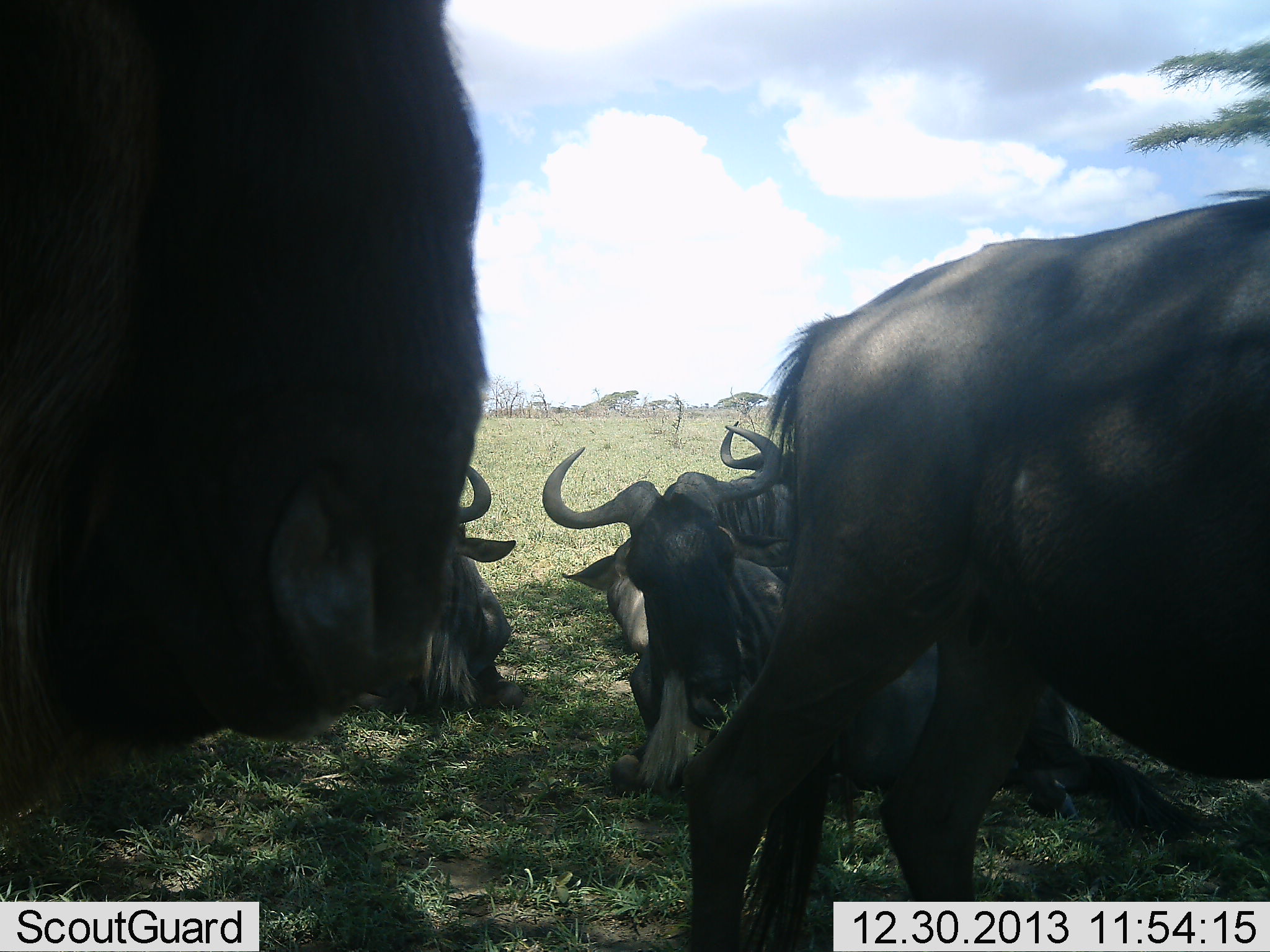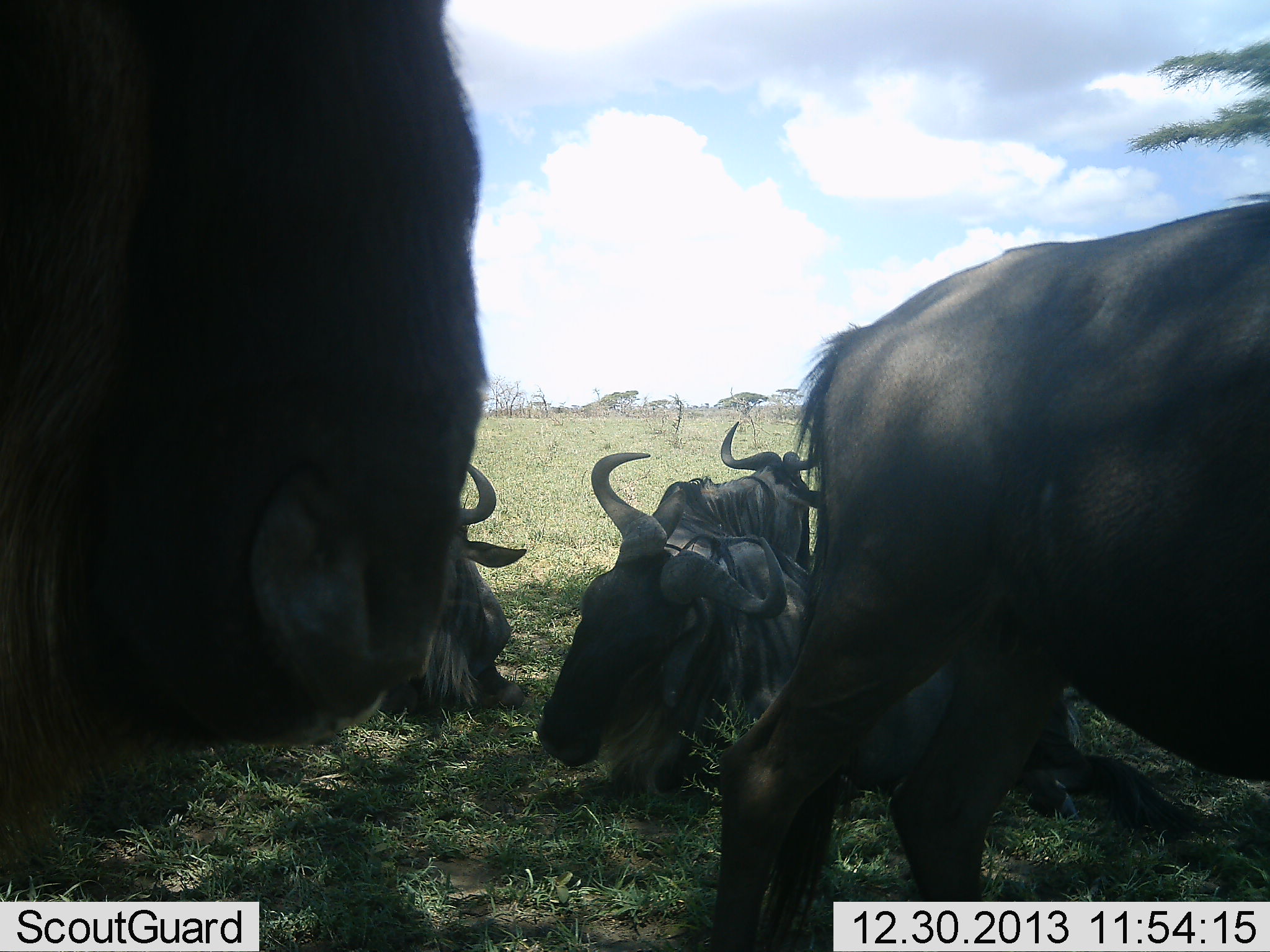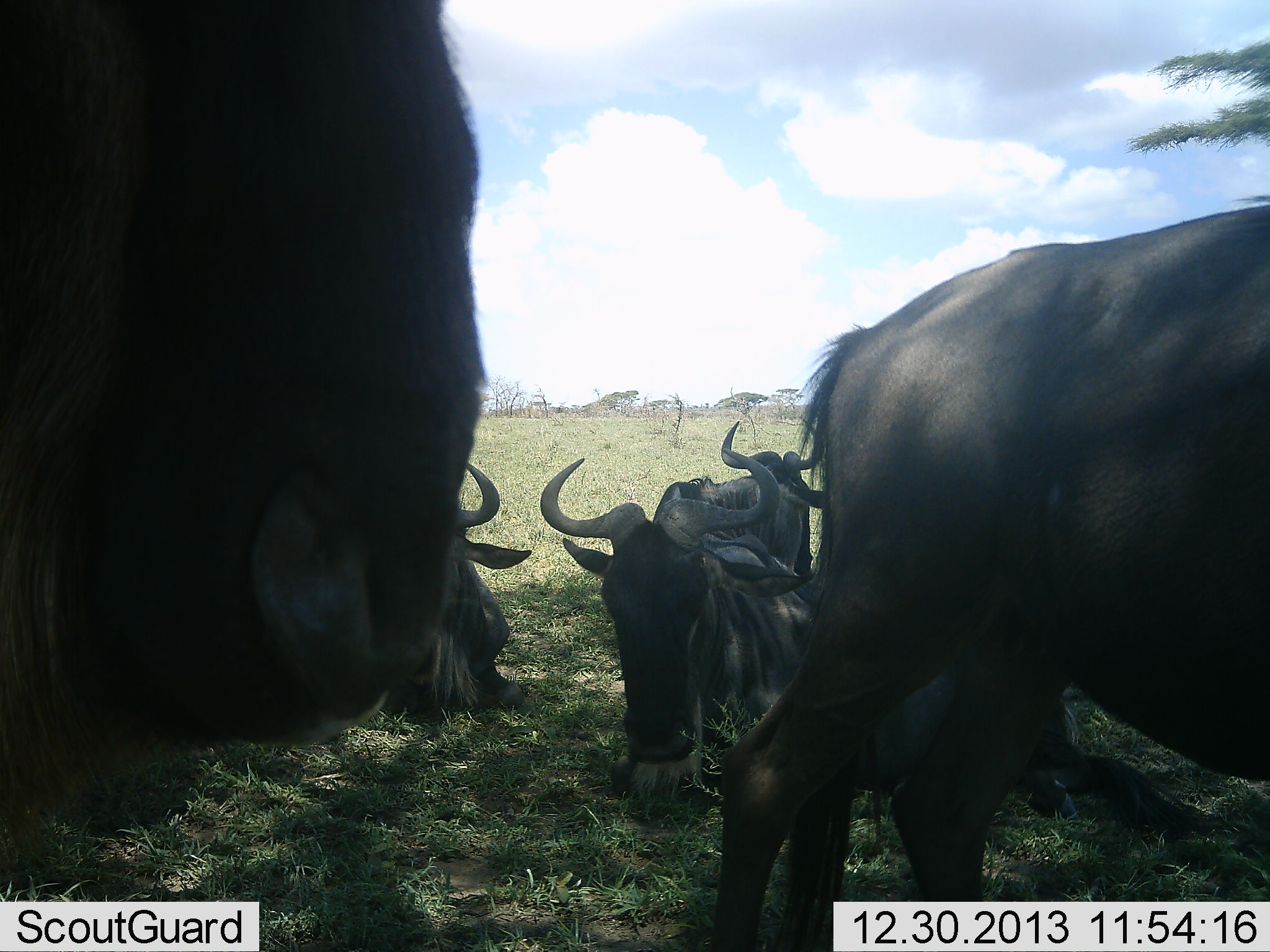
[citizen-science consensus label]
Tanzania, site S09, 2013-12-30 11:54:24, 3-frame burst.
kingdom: Animalia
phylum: Chordata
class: Mammalia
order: Artiodactyla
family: Bovidae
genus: Connochaetes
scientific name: Connochaetes taurinus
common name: blue wildebeest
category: wildebeest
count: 5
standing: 70%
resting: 100%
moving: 0%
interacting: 0%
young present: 10%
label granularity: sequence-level